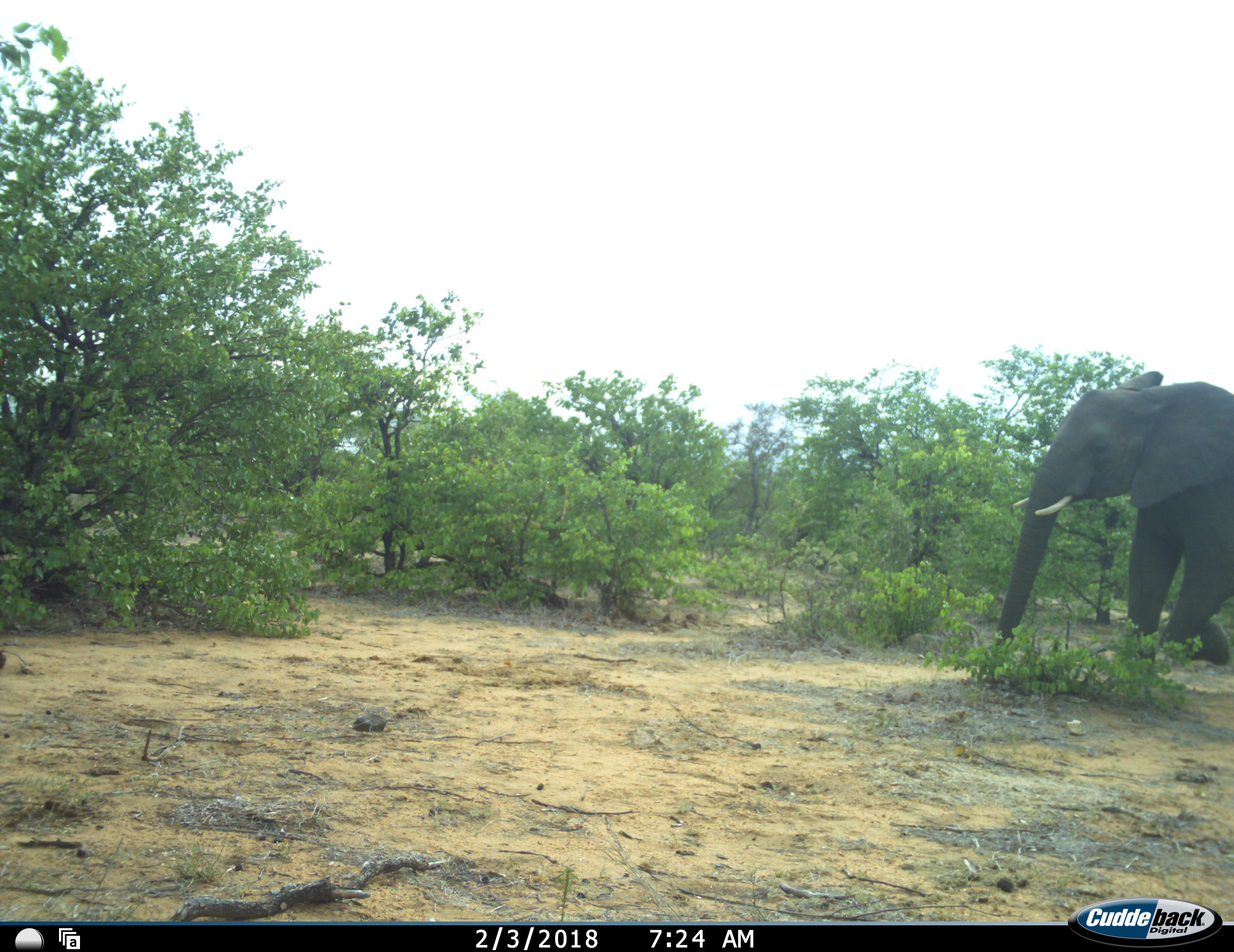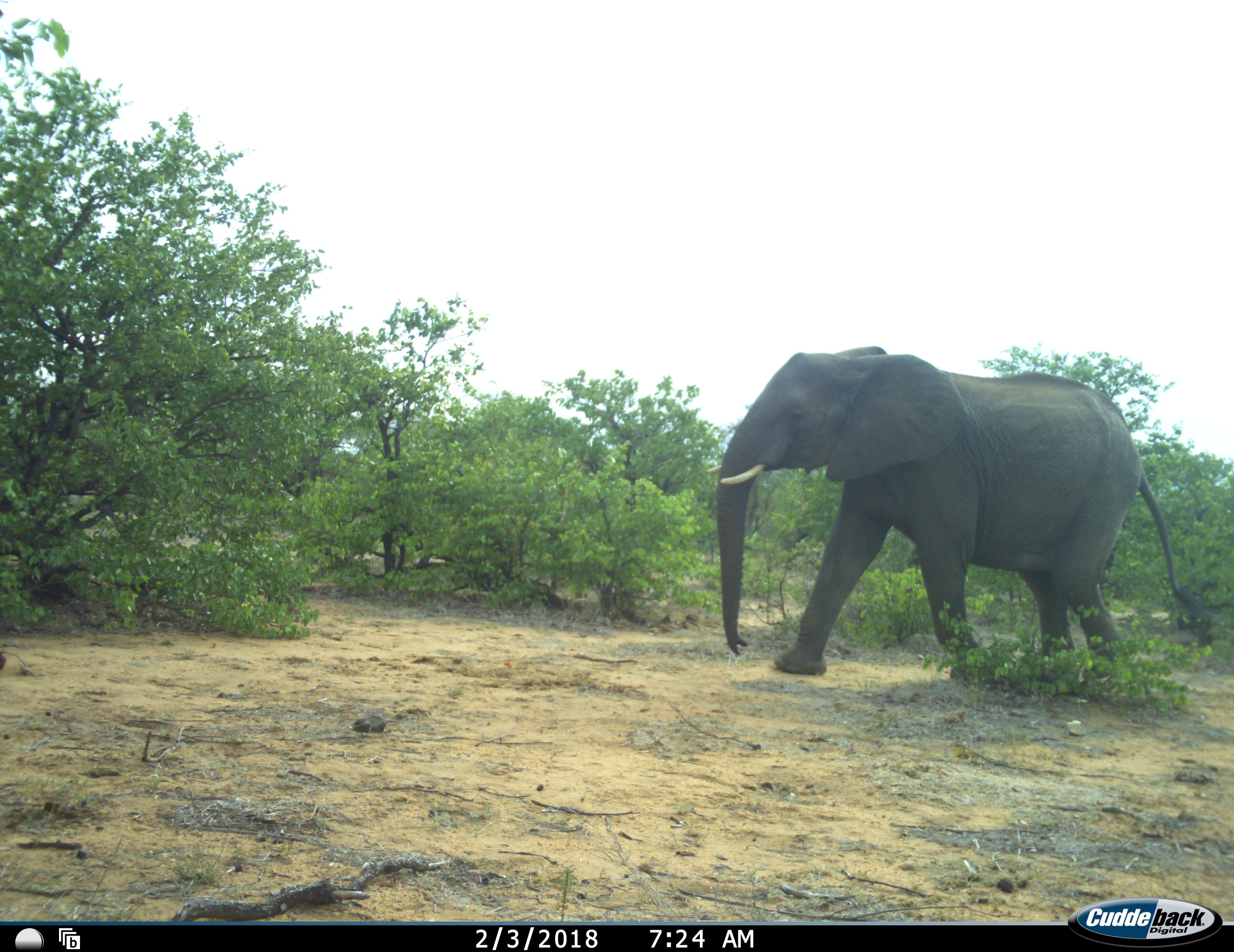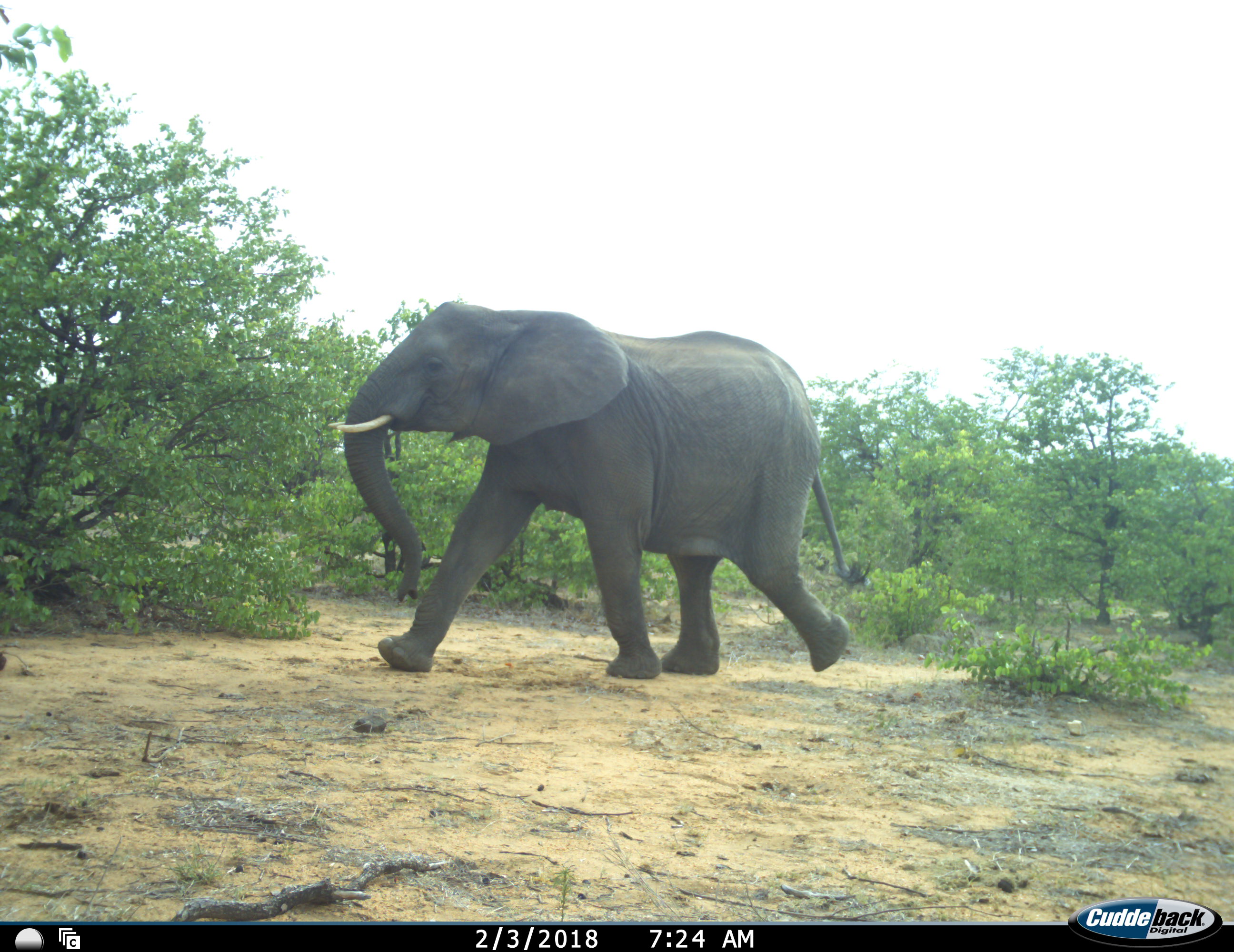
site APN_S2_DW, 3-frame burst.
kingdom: Animalia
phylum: Chordata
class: Mammalia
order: Proboscidea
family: Elephantidae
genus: Loxodonta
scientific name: Loxodonta africana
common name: african bush elephant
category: elephant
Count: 1.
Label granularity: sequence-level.